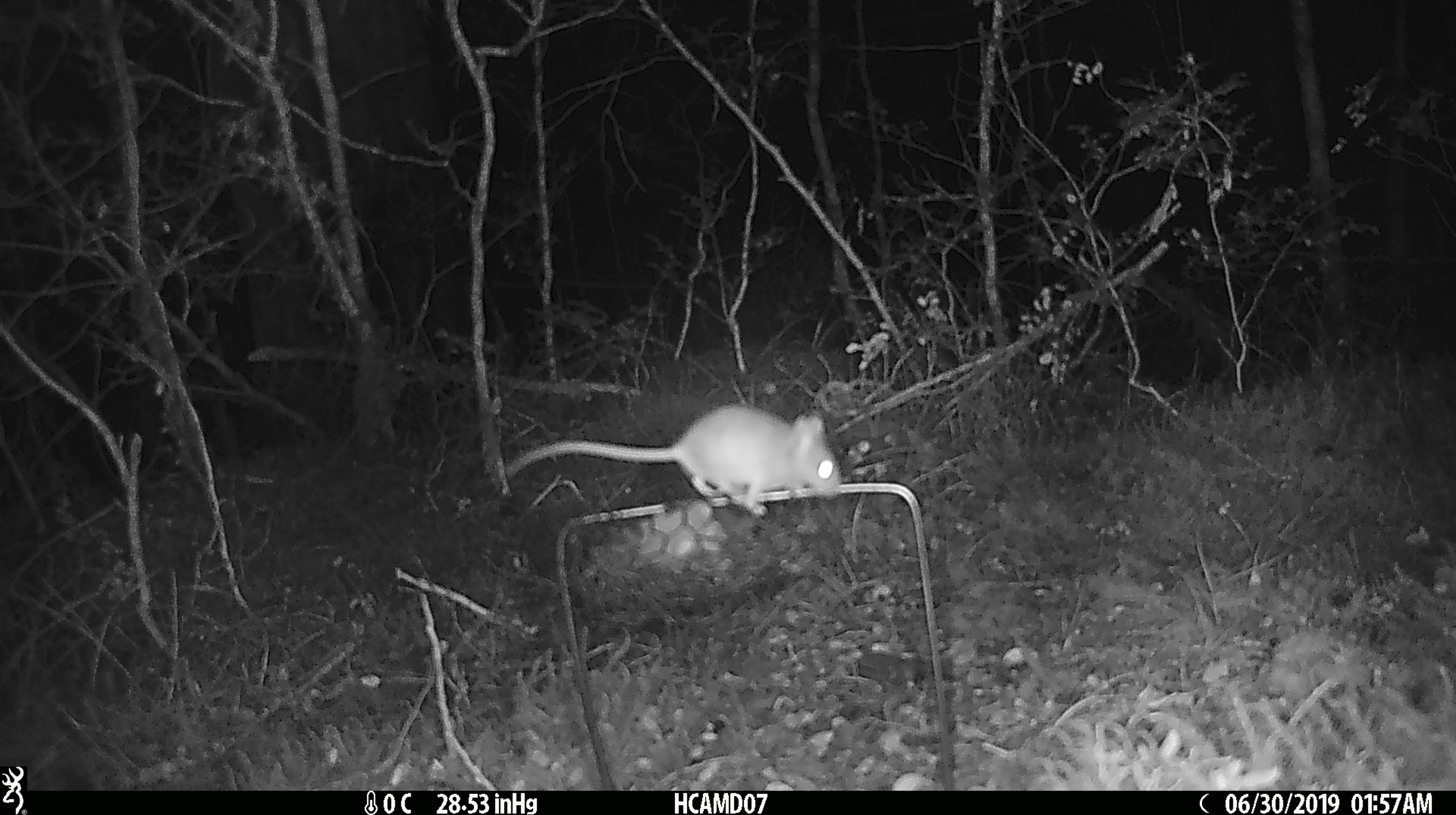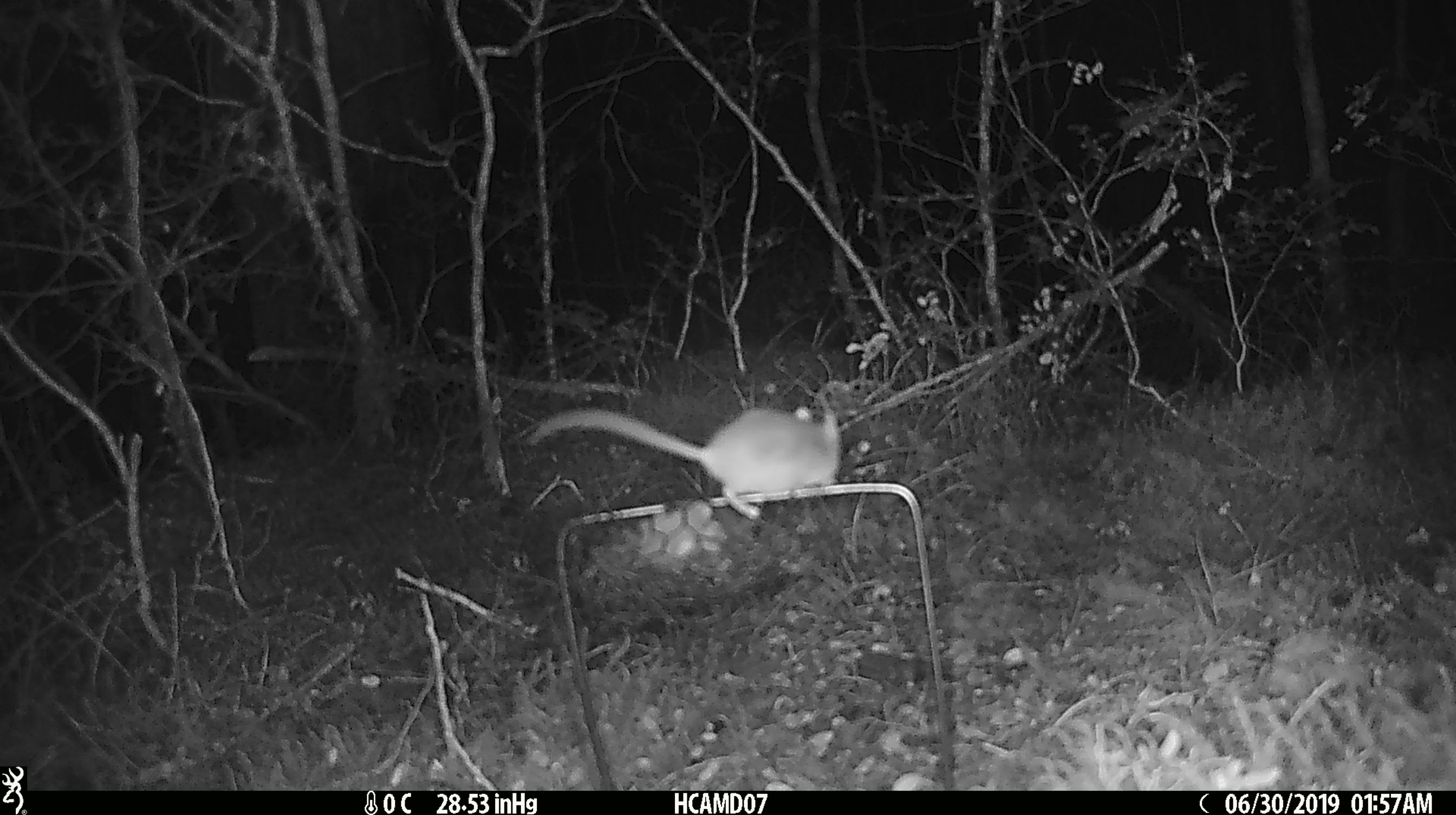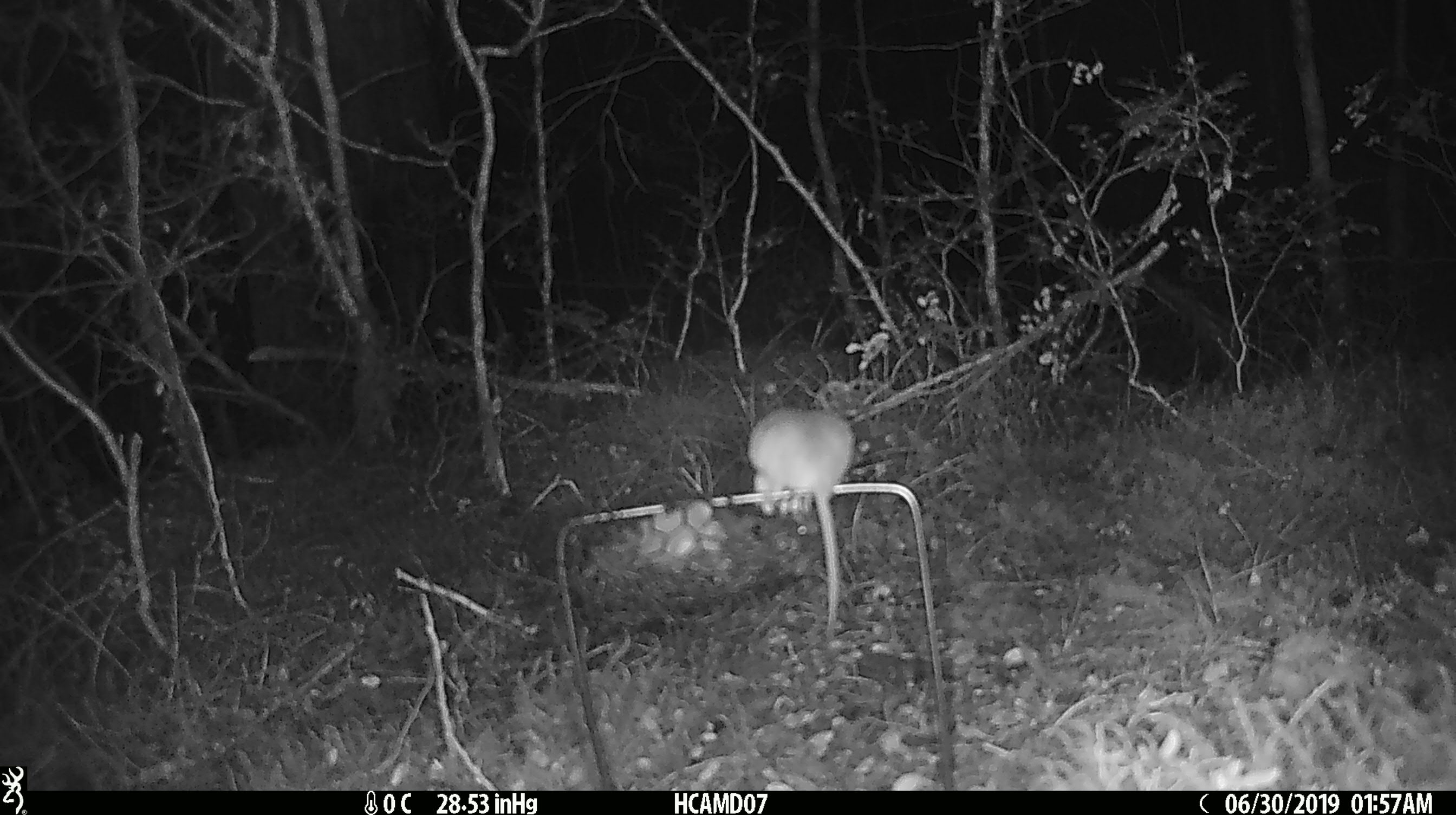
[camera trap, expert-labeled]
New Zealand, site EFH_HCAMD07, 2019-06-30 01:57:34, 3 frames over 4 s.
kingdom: Animalia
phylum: Chordata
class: Mammalia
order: Rodentia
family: Muridae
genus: Mus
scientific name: Mus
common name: mouse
Mouse (Mus).